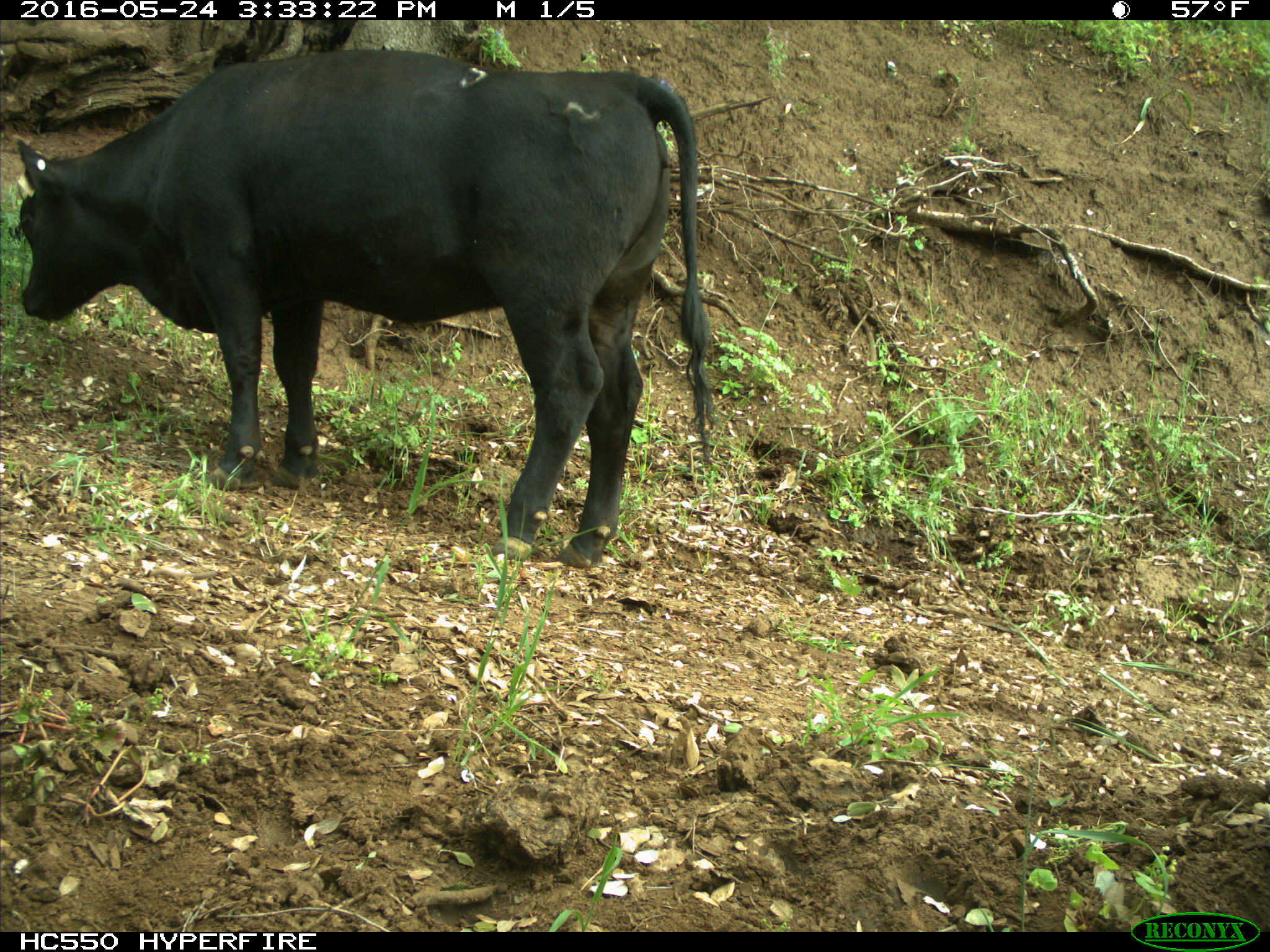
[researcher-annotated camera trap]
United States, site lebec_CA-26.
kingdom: Animalia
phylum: Chordata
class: Mammalia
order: Artiodactyla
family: Bovidae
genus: Bos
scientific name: Bos taurus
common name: domestic cow